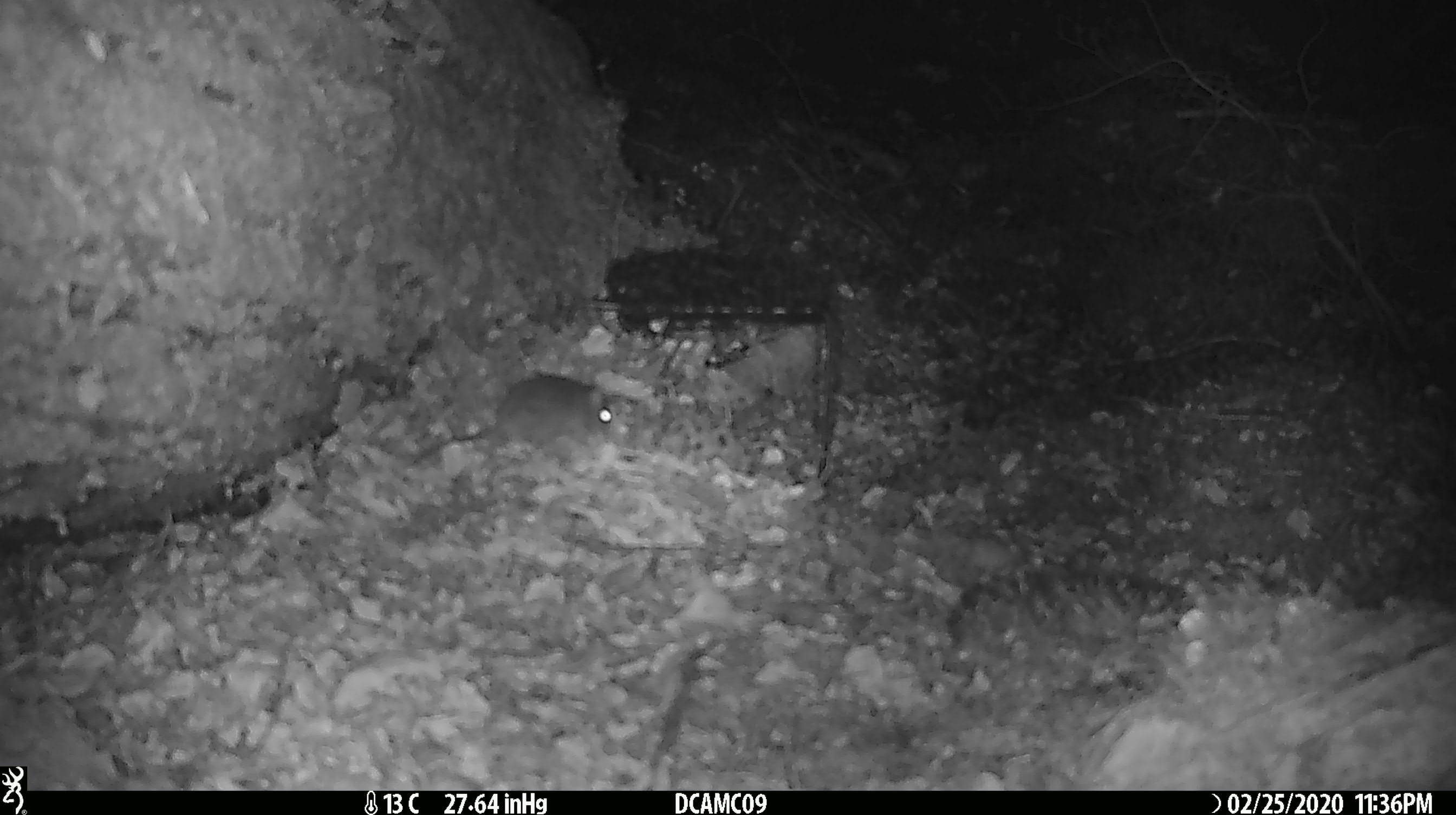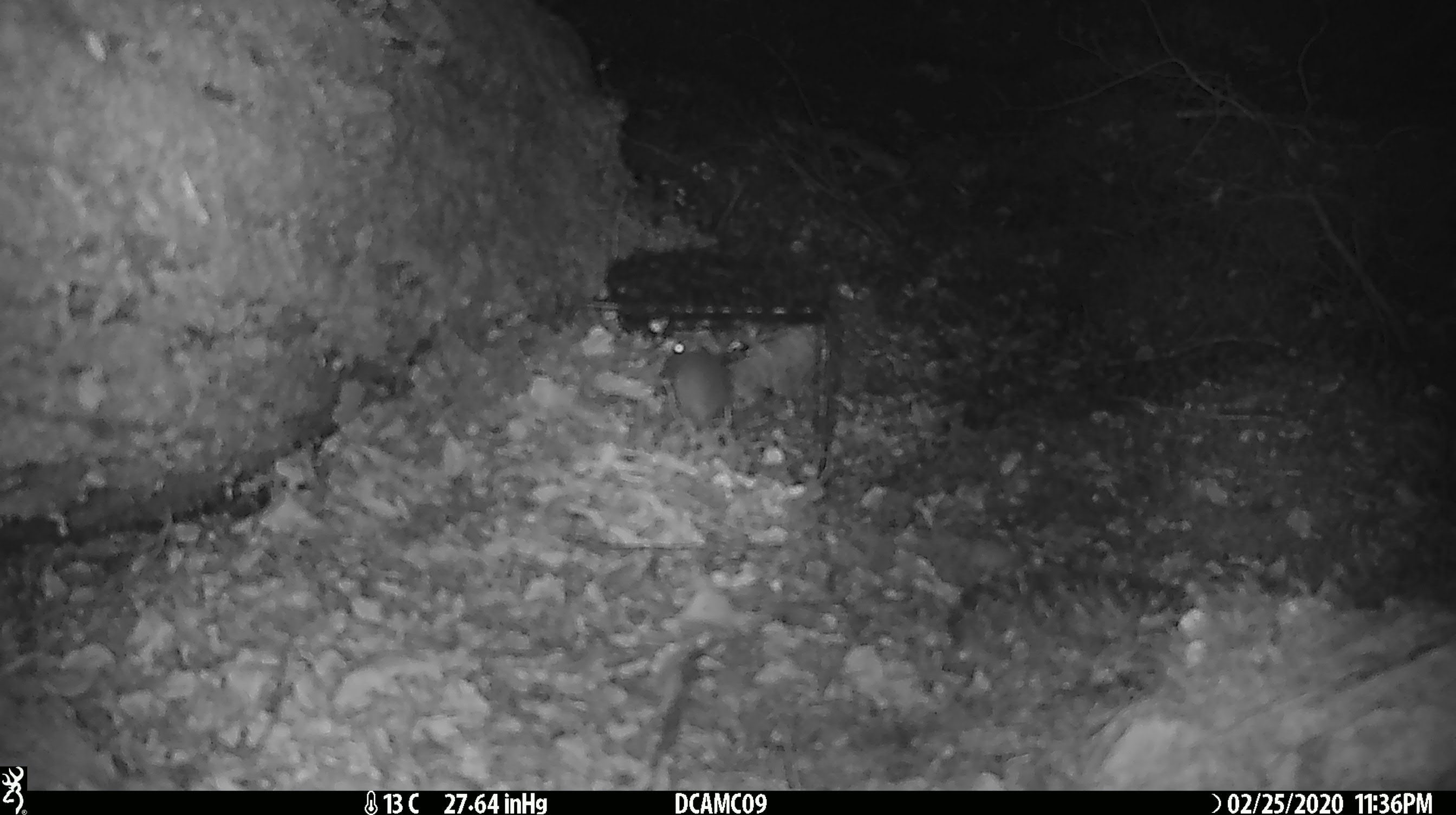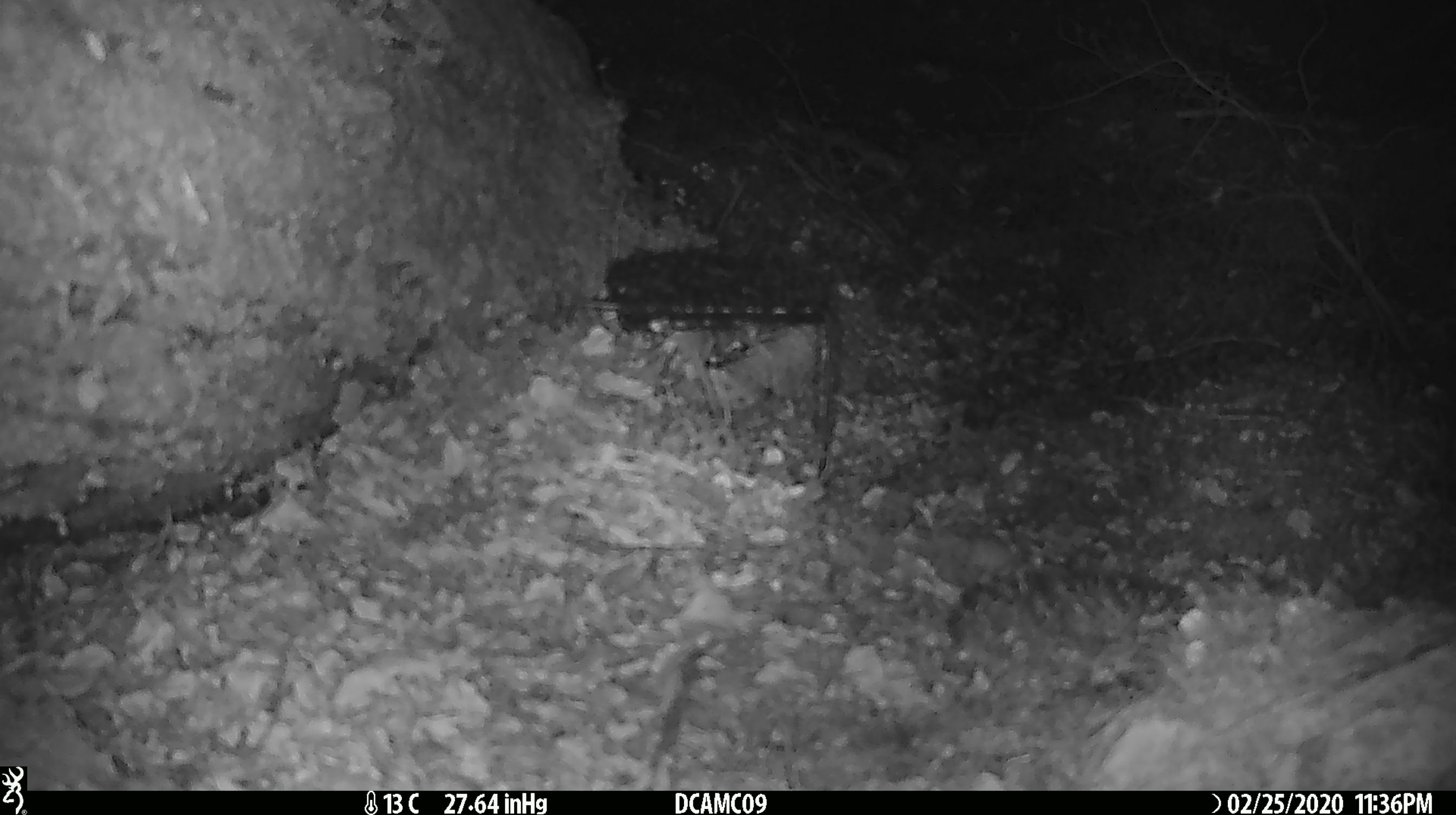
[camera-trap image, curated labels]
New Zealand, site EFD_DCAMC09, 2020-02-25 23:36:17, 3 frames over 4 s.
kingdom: Animalia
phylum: Chordata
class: Mammalia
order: Rodentia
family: Muridae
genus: Mus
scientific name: Mus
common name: mouse